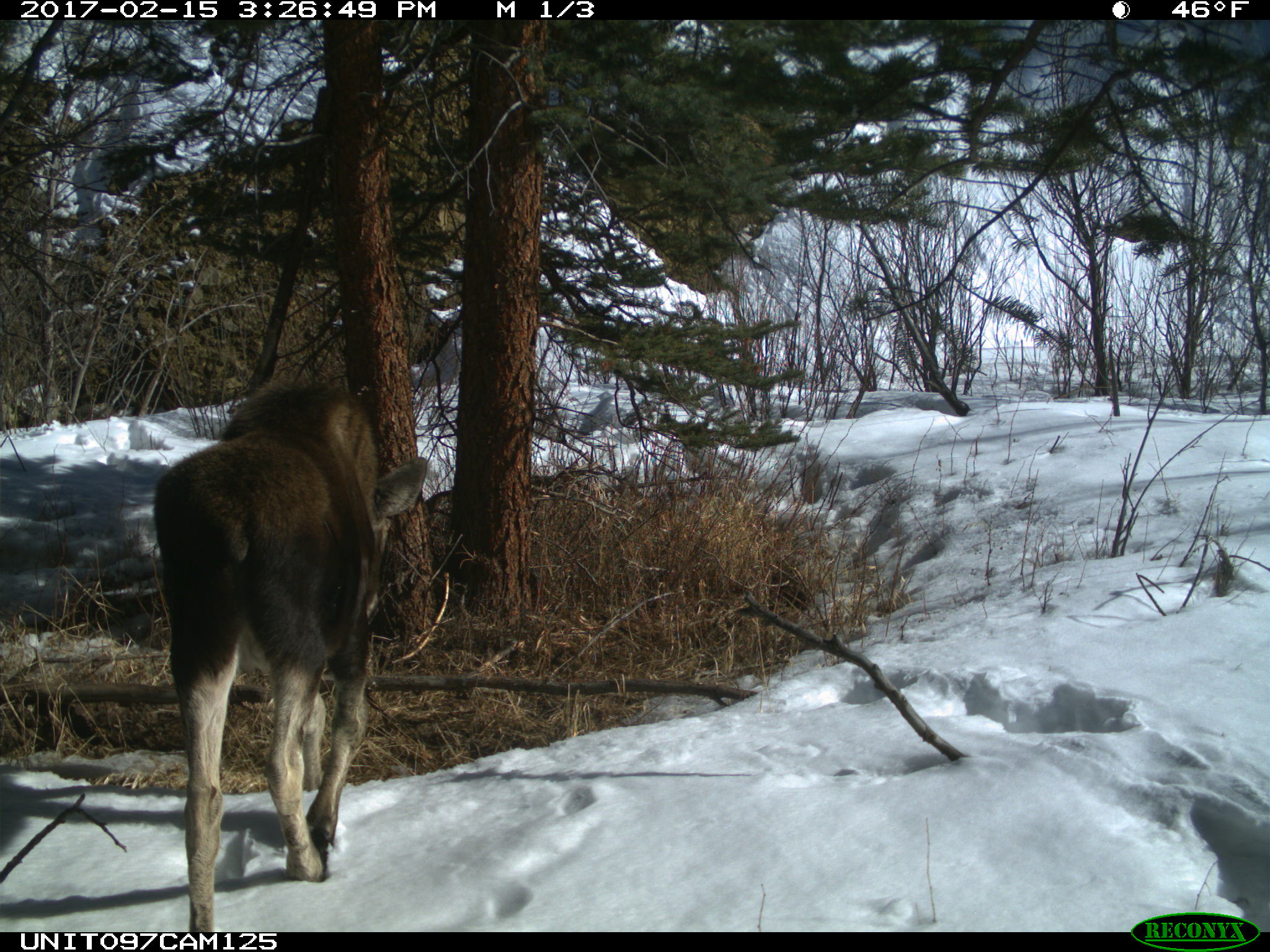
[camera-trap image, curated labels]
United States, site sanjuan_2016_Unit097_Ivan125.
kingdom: Animalia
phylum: Chordata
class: Mammalia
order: Artiodactyla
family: Cervidae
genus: Alces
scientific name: Alces alces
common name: moose